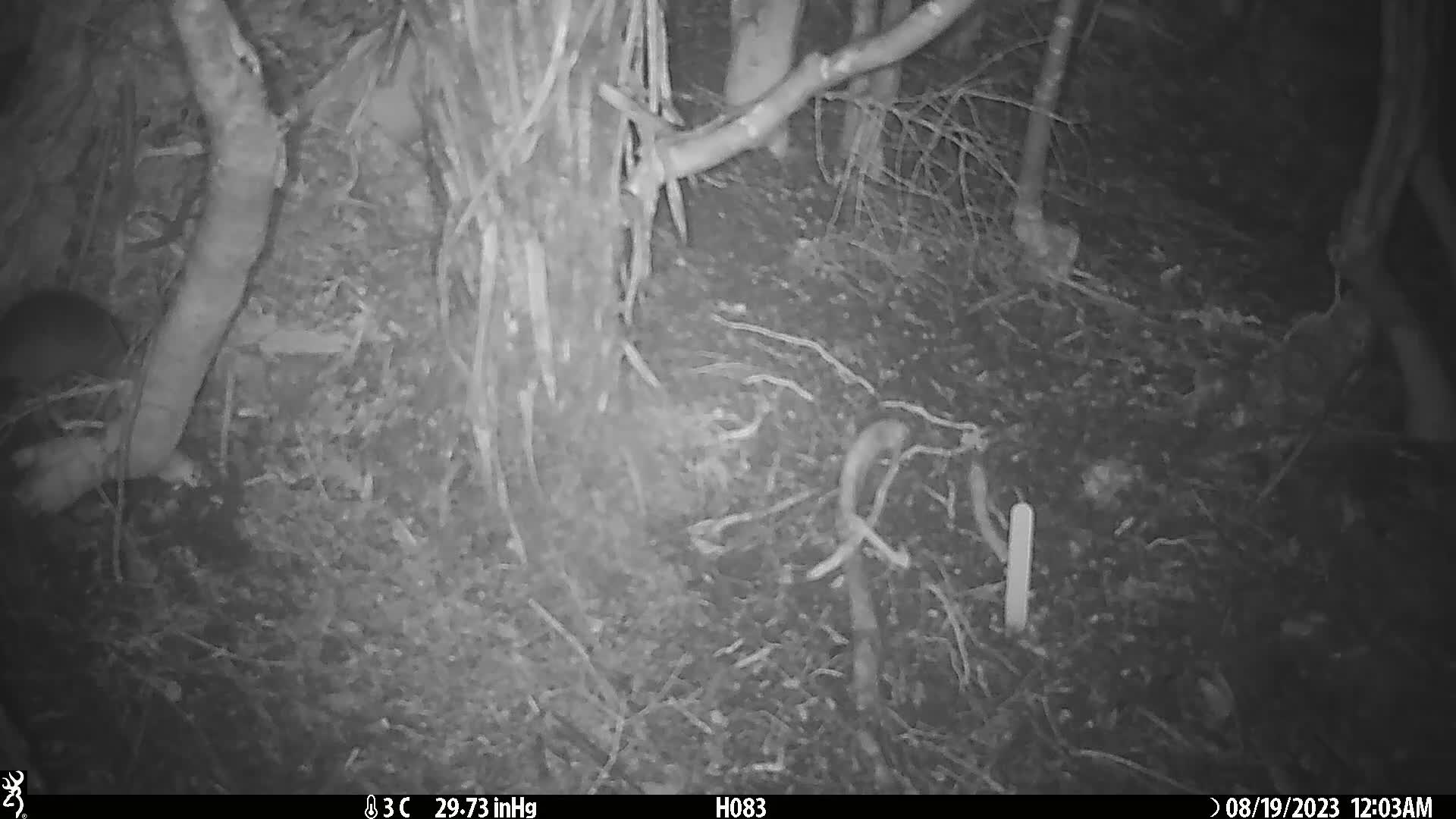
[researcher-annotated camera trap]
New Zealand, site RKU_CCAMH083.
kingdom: Animalia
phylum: Chordata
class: Mammalia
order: Rodentia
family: Muridae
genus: Rattus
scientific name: Rattus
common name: rat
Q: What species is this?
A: Rat (Rattus).